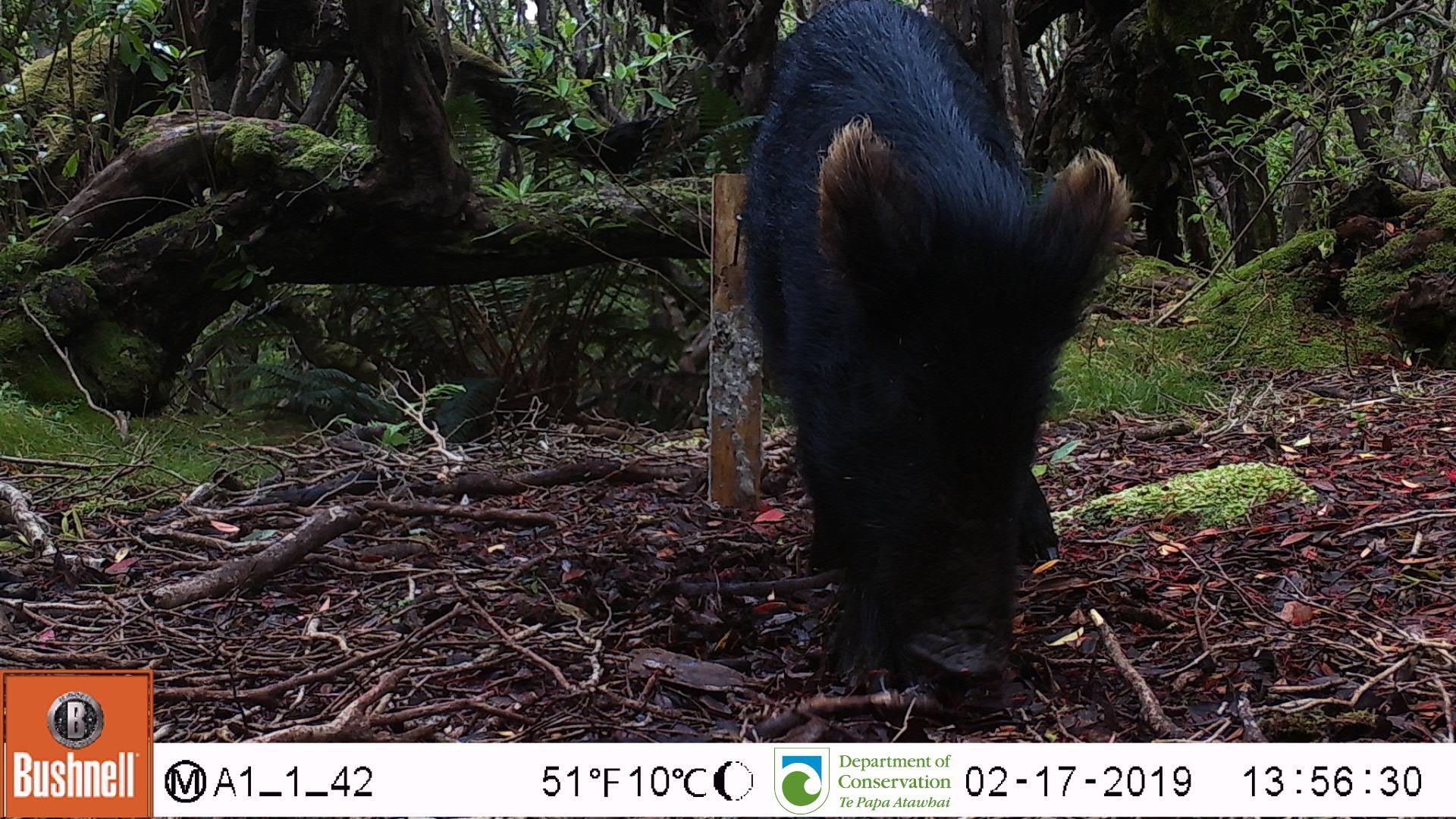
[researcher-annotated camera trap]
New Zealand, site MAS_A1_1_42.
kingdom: Animalia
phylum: Chordata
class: Mammalia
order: Artiodactyla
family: Suidae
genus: Sus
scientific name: Sus scrofa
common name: pig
Pig (Sus scrofa).